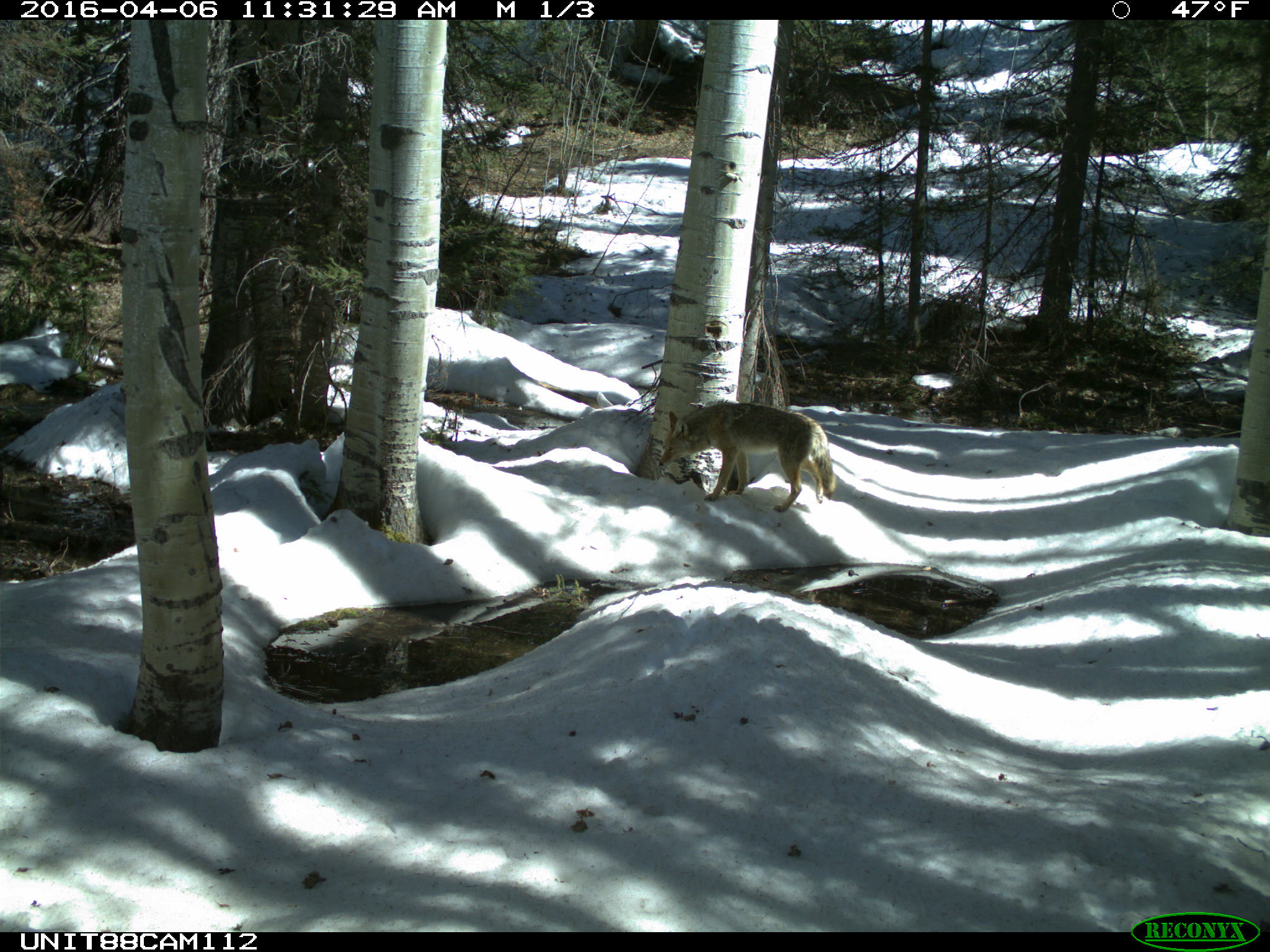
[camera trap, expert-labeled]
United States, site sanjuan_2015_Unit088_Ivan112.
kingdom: Animalia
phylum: Chordata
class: Mammalia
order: Carnivora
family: Canidae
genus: Canis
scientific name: Canis latrans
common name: coyote